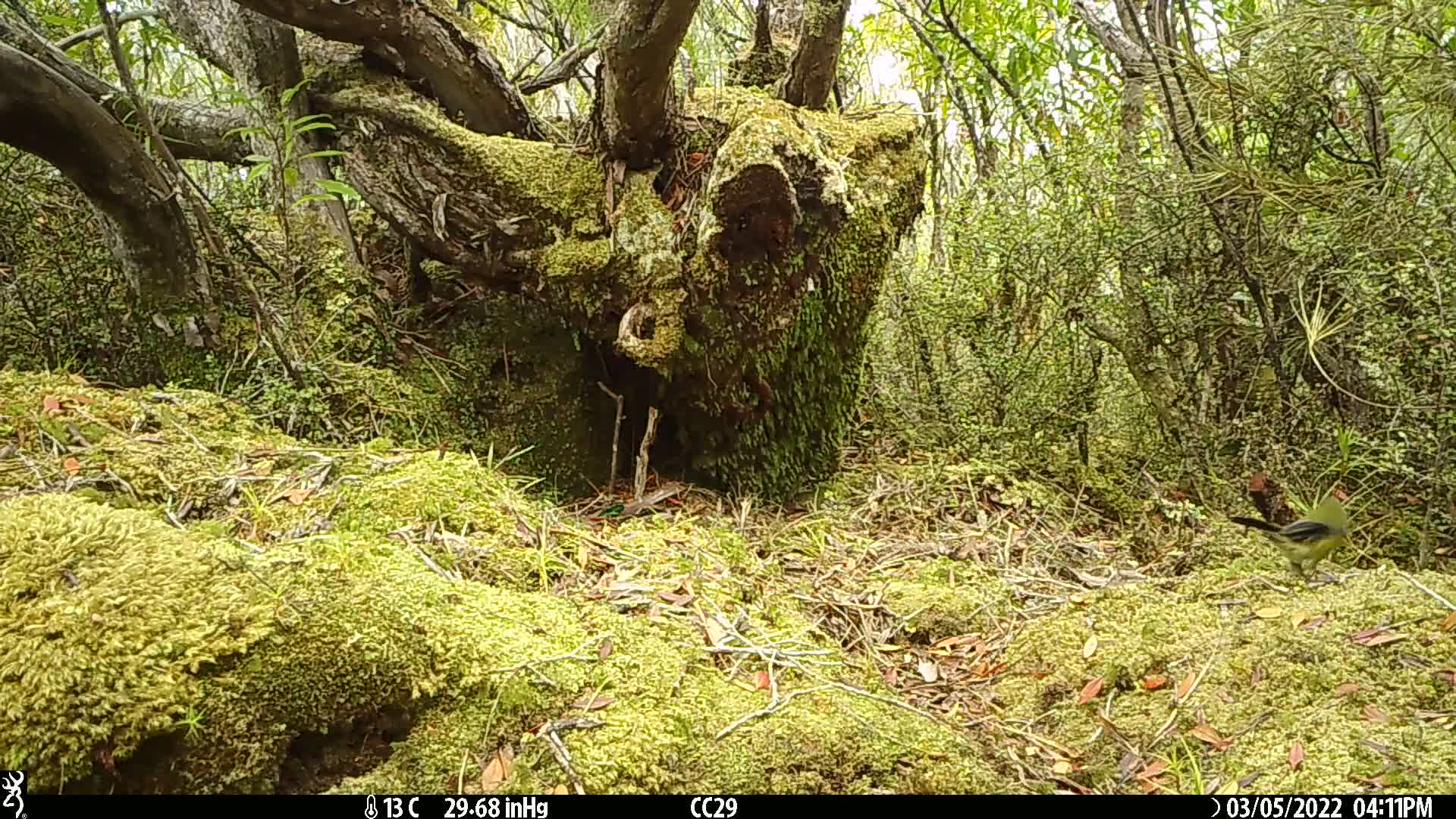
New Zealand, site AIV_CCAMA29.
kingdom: Animalia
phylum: Chordata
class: Aves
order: Passeriformes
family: Meliphagidae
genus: Anthornis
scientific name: Anthornis melanura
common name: new zealand bellbird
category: bellbird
Bellbird (new zealand bellbird) (Anthornis melanura).